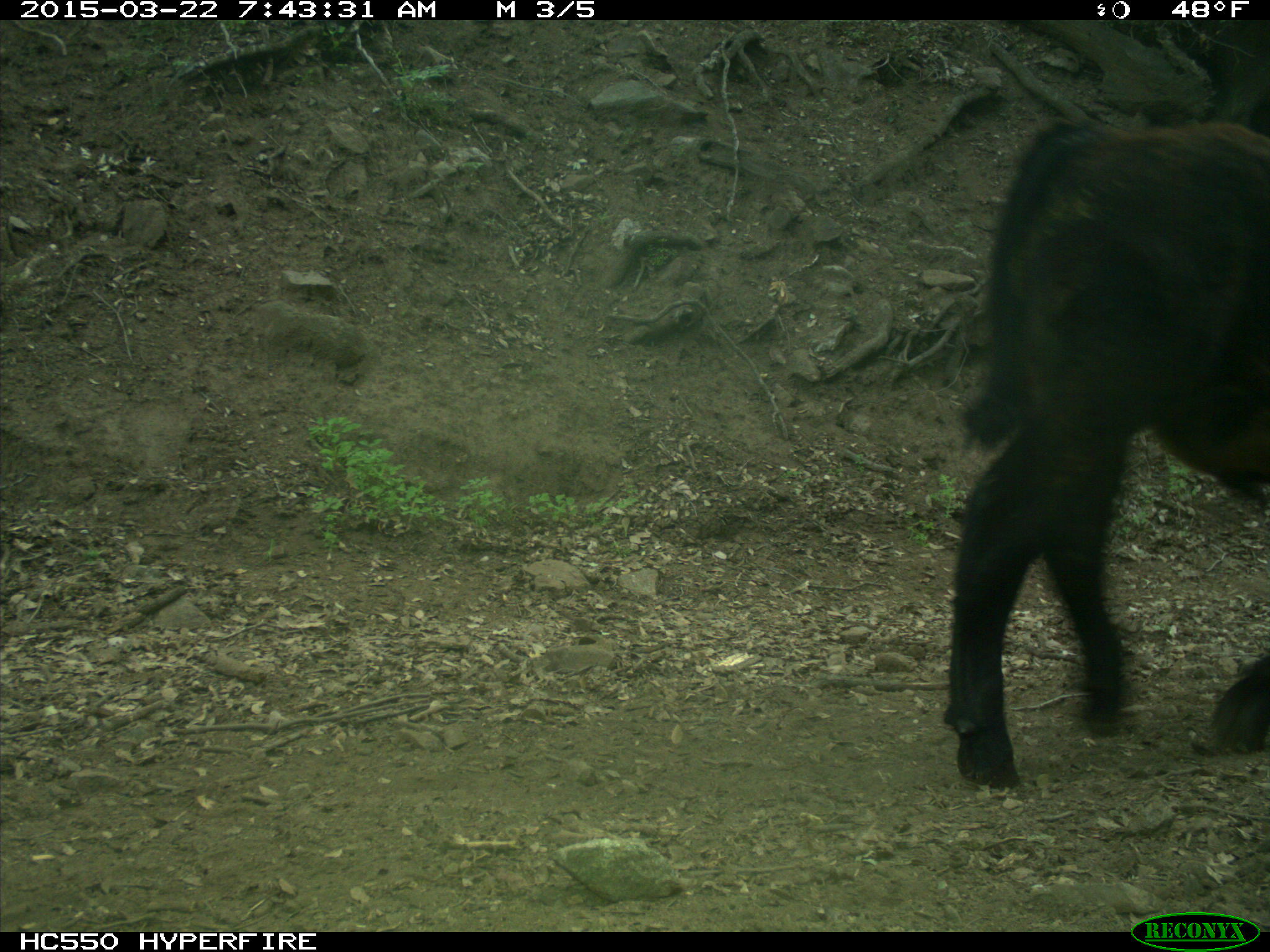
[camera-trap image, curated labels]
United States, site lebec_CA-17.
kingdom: Animalia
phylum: Chordata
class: Mammalia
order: Artiodactyla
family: Bovidae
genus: Bos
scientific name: Bos taurus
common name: domestic cow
Bos taurus (domestic cow).